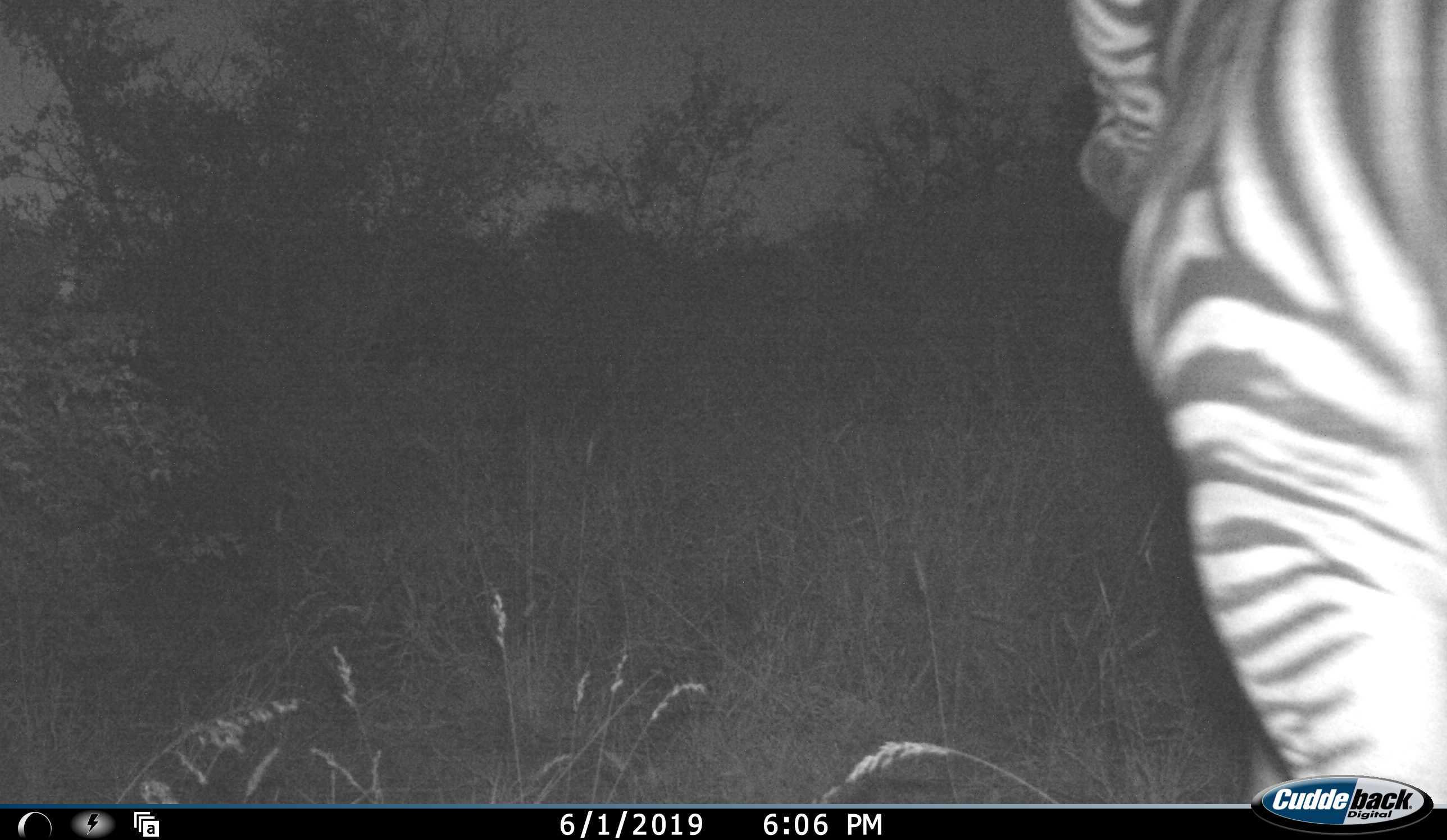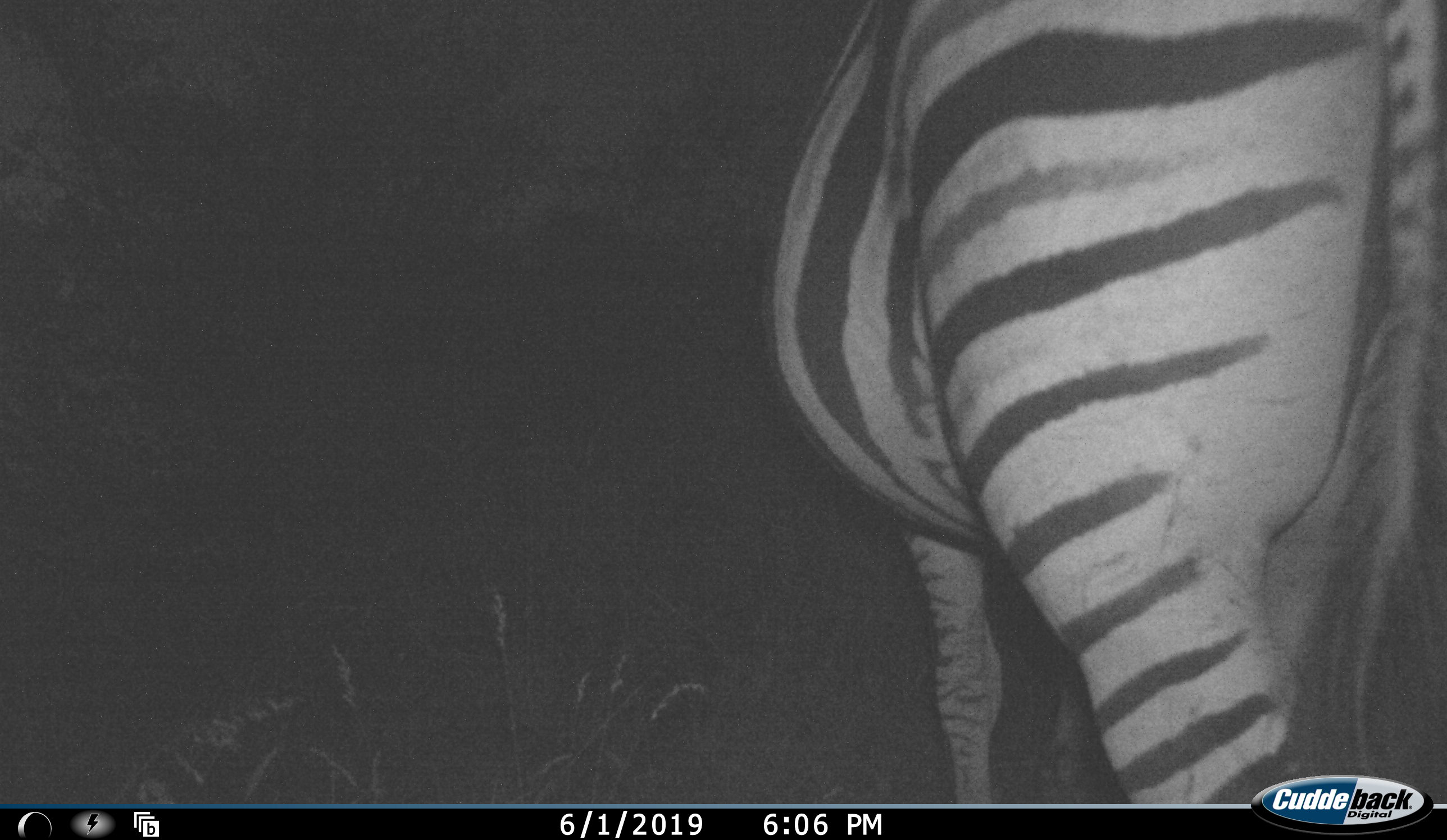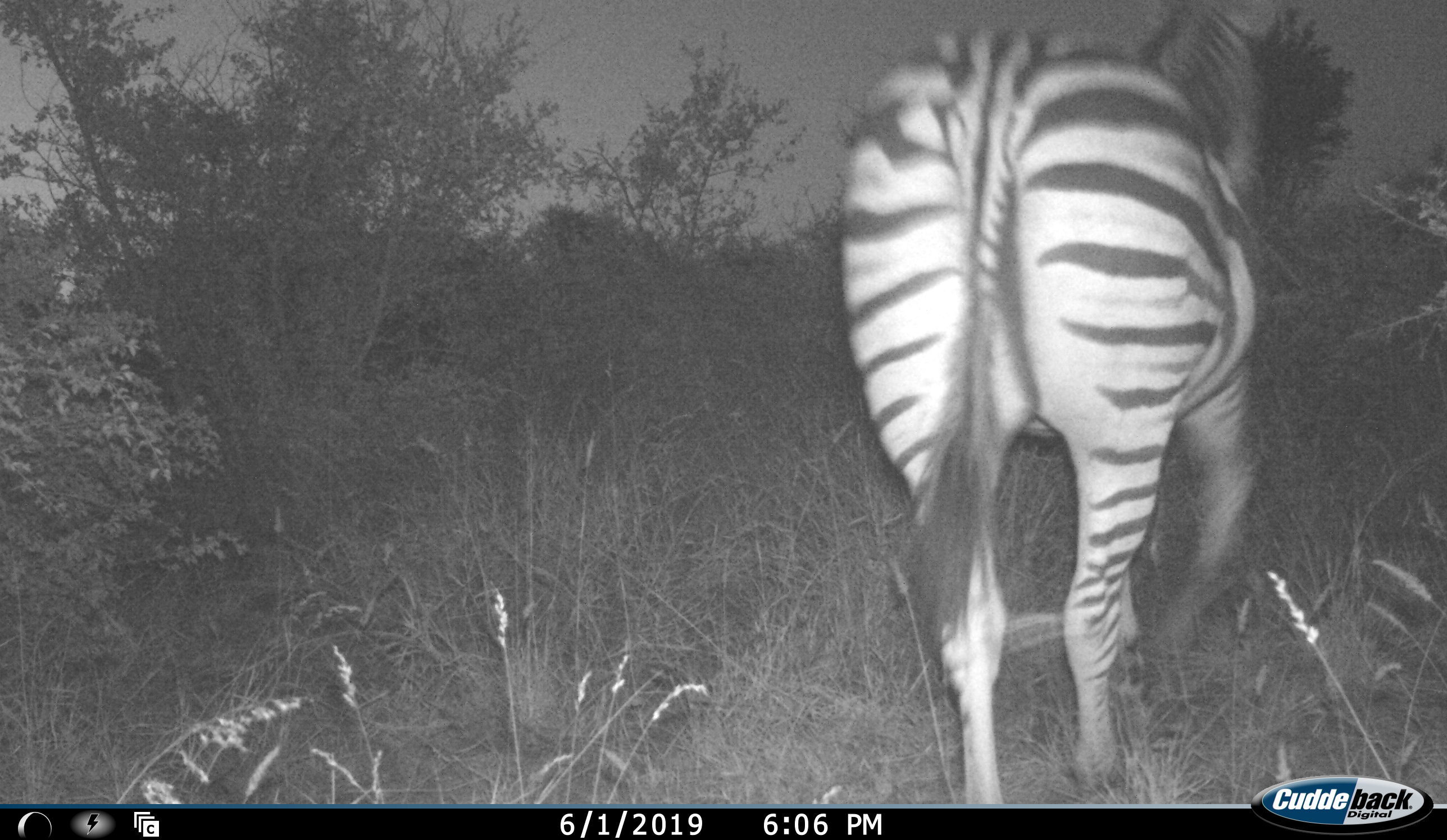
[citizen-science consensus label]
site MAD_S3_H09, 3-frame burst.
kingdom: Animalia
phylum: Chordata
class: Mammalia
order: Perissodactyla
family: Equidae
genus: Equus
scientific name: Equus quagga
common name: plains zebra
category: zebraplains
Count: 1.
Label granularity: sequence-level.